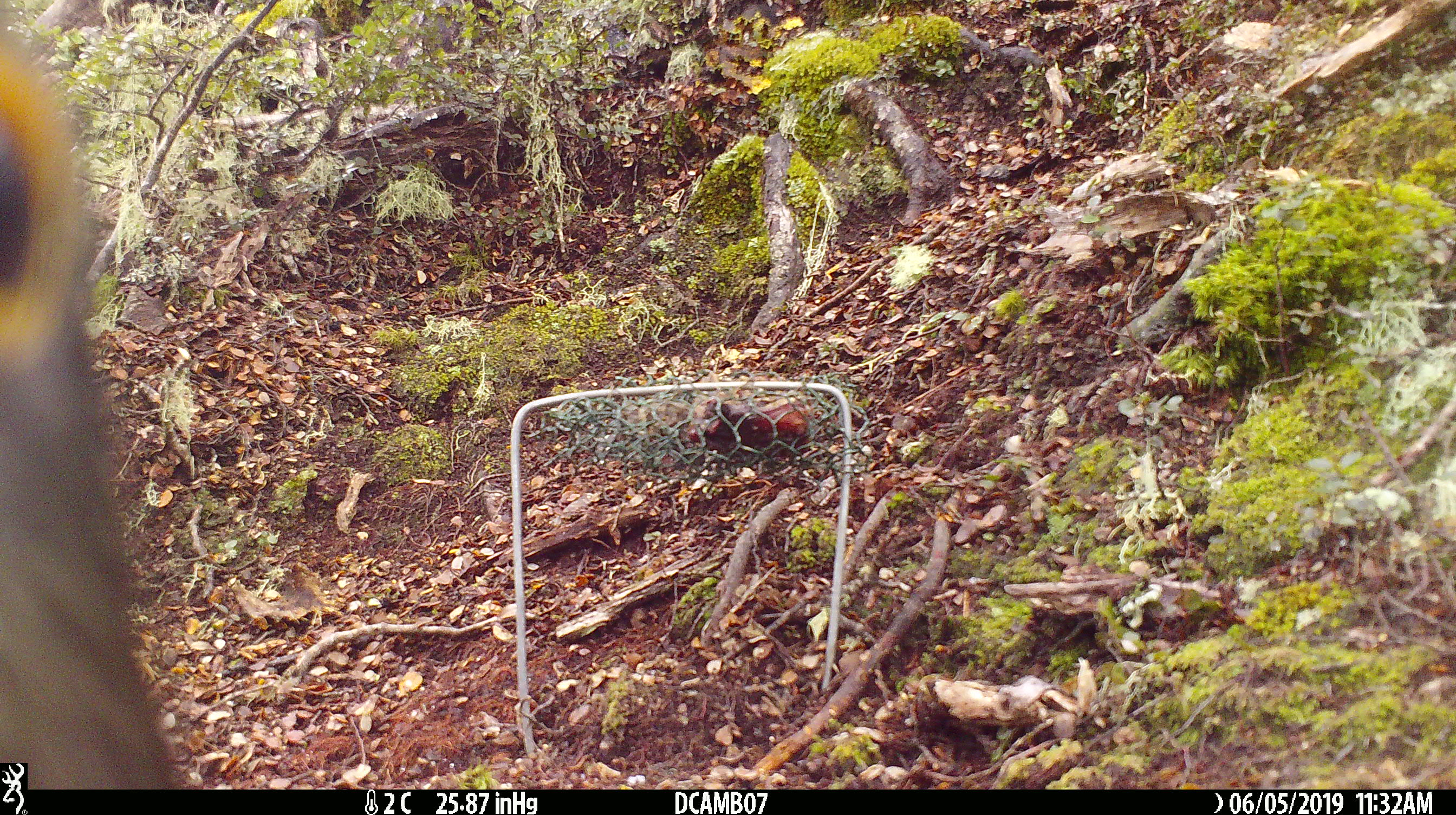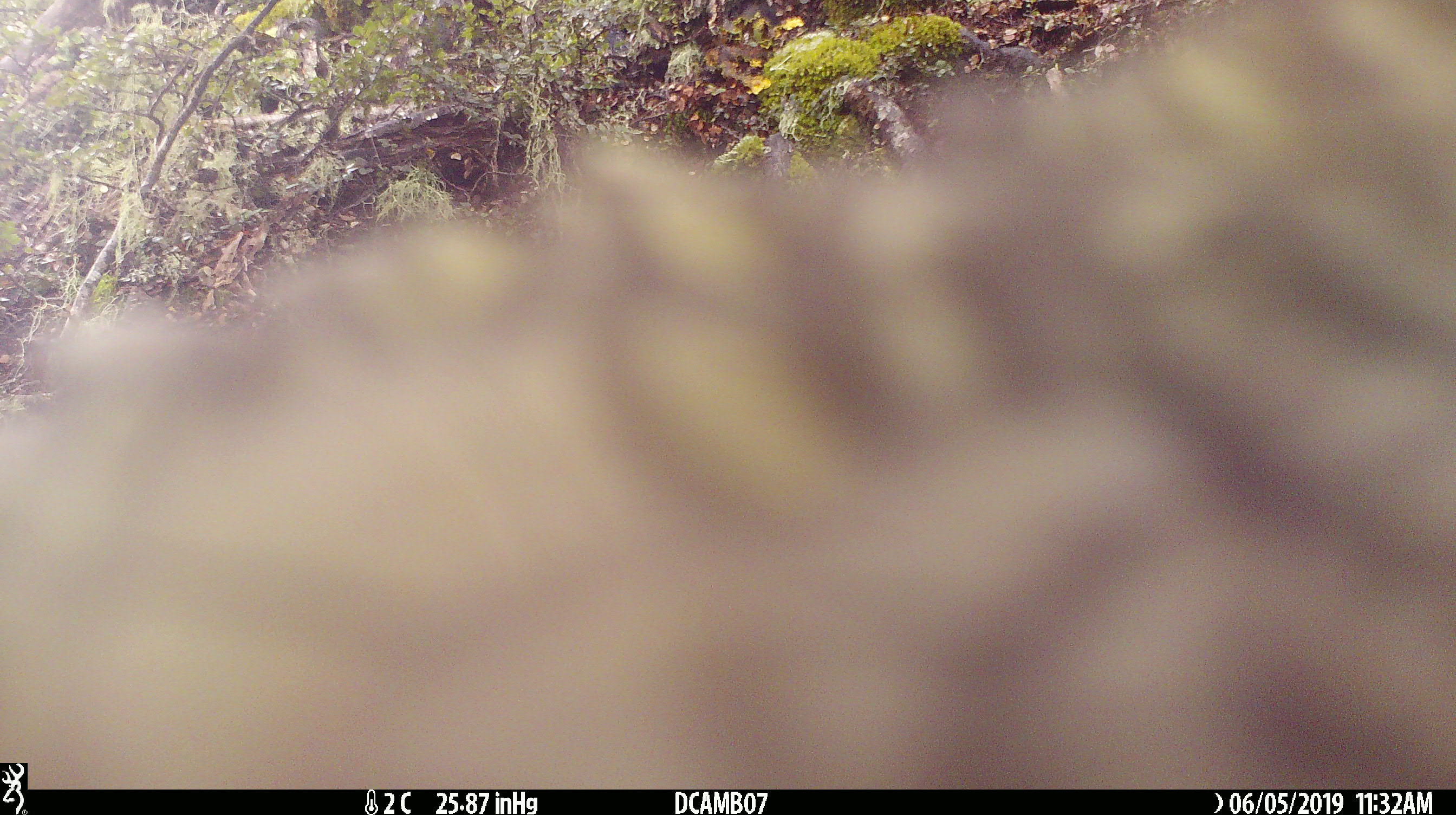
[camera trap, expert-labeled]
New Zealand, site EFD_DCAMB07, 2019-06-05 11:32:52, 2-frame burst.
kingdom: Animalia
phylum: Chordata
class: Aves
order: Psittaciformes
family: Strigopidae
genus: Nestor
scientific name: Nestor notabilis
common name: kea